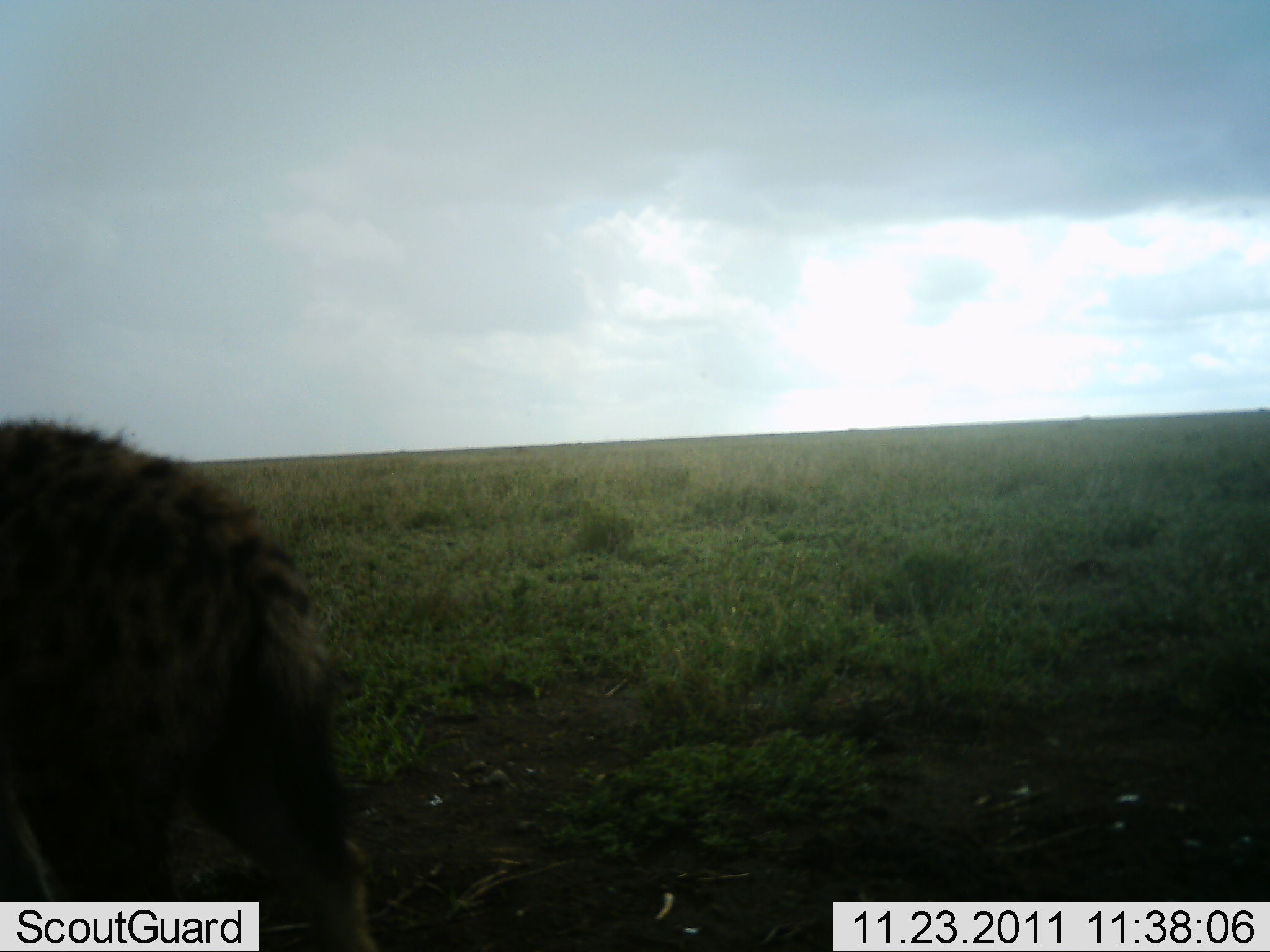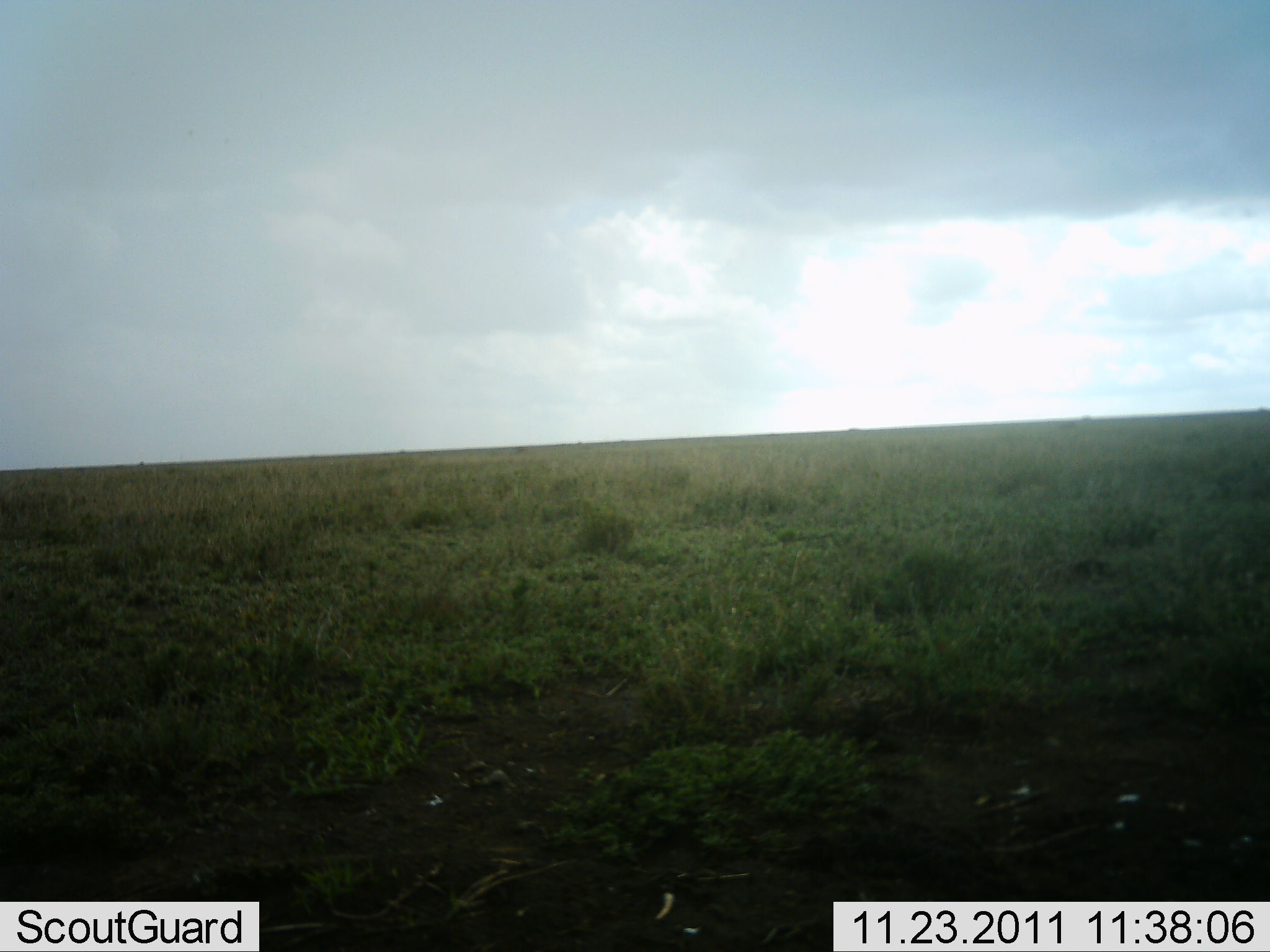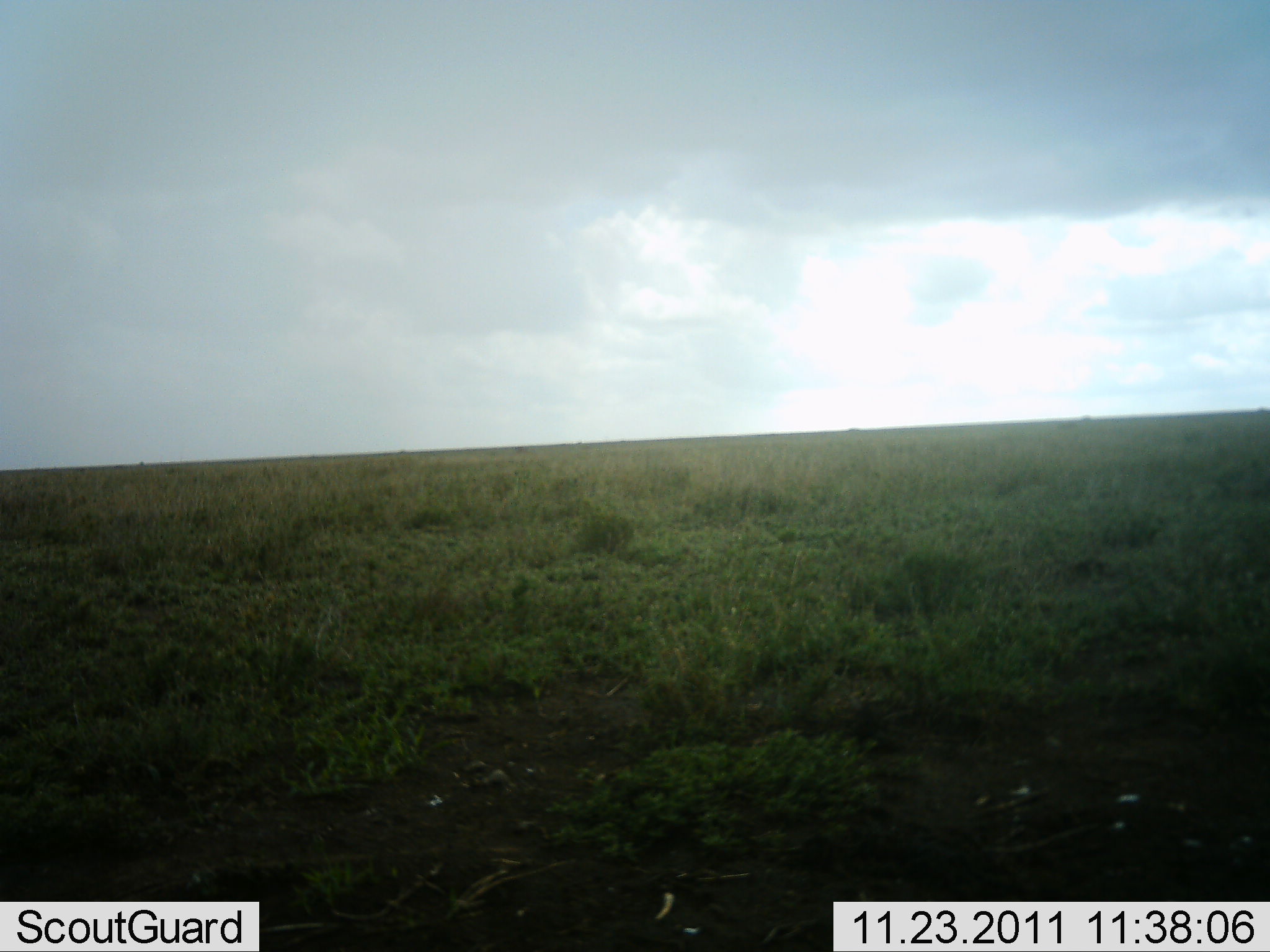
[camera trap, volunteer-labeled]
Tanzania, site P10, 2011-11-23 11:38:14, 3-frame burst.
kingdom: Animalia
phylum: Chordata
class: Mammalia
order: Carnivora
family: Hyaenidae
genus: Crocuta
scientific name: Crocuta crocuta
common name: spotted hyena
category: hyenaspotted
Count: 1.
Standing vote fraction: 0%.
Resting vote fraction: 0%.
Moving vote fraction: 100%.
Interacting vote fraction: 0%.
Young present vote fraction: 0%.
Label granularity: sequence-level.